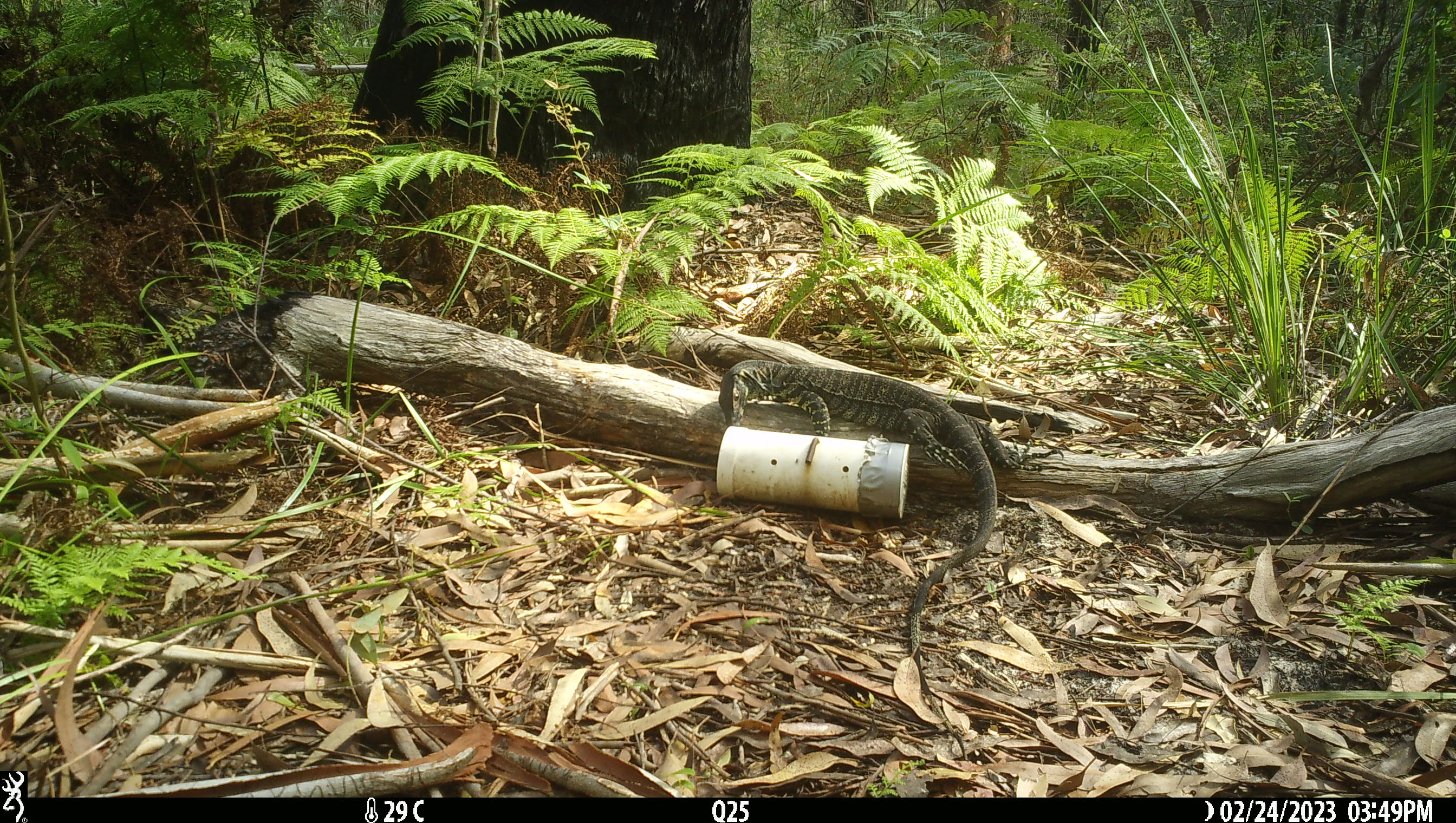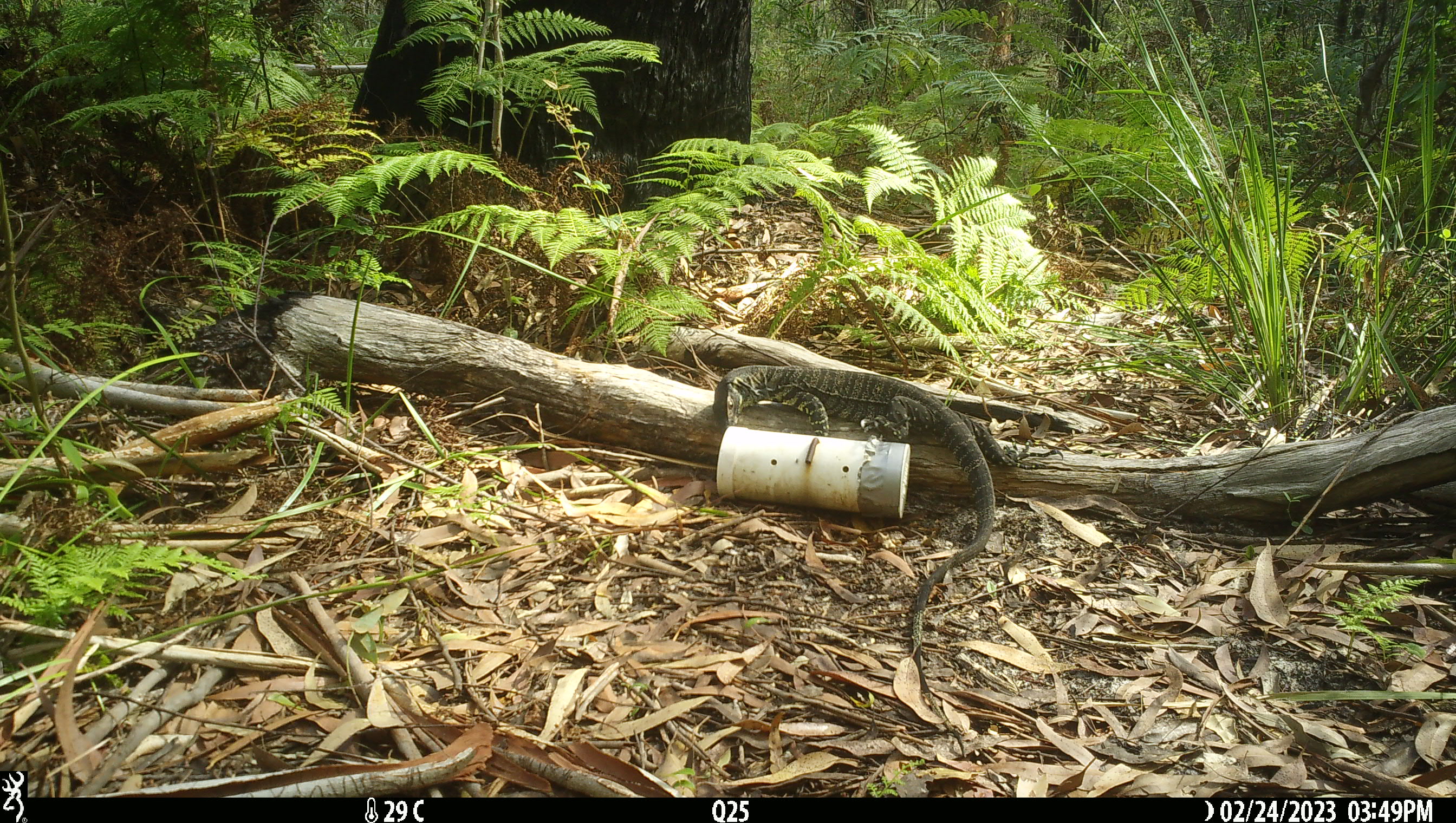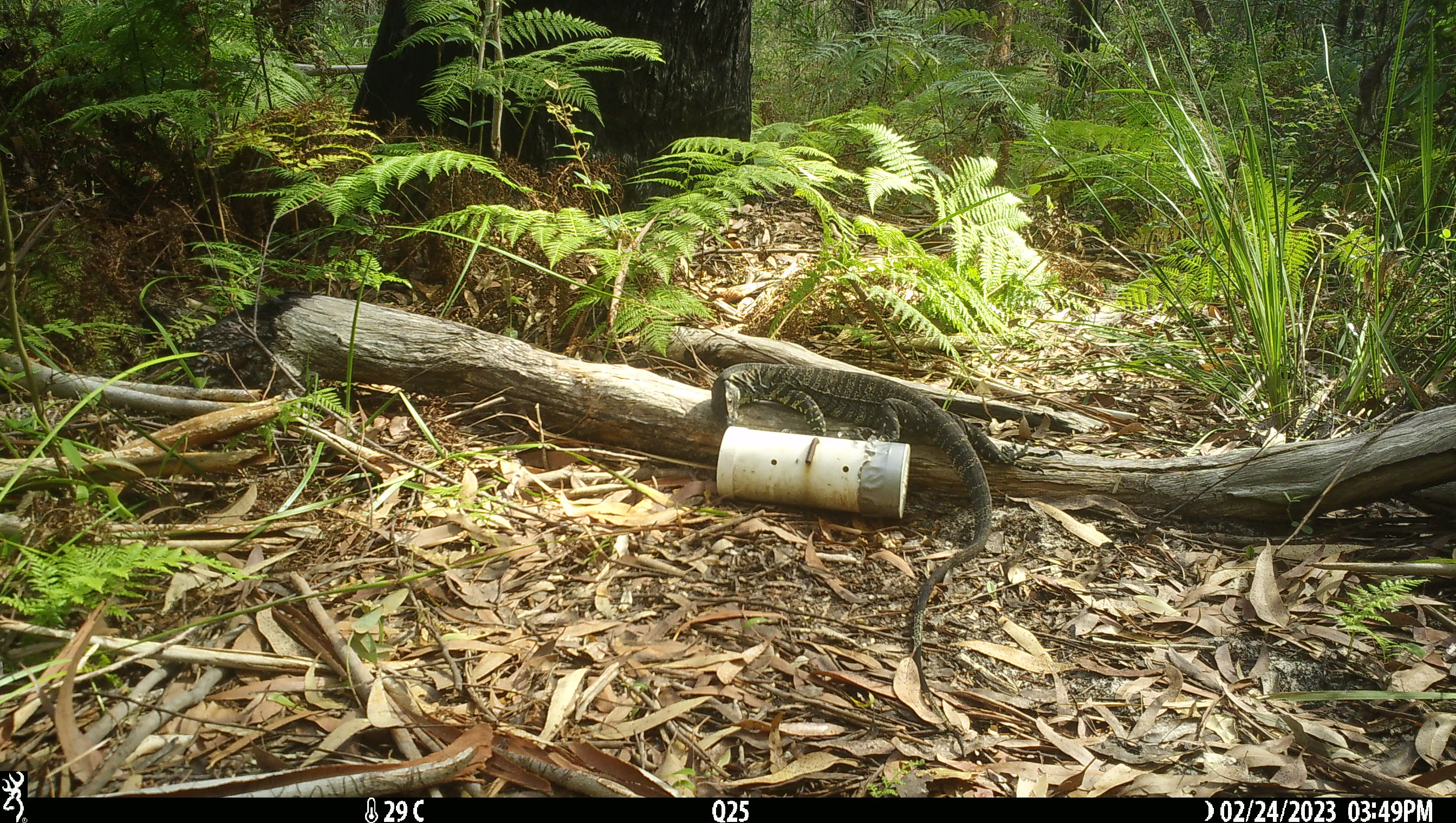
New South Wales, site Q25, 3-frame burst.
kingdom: Animalia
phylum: Chordata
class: Reptilia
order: Squamata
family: Varanidae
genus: Varanus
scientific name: Varanus varius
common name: lace monitor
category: goanna